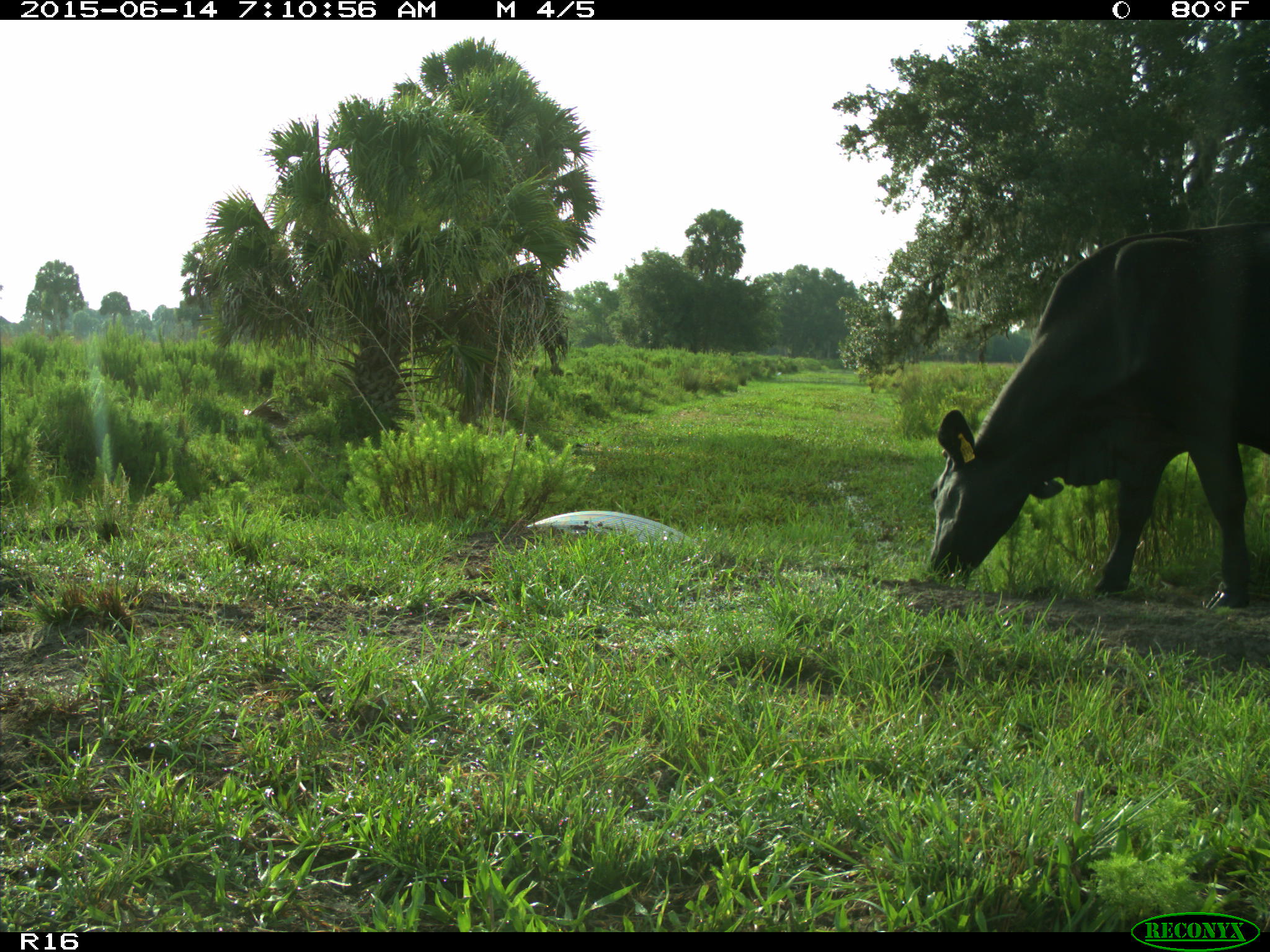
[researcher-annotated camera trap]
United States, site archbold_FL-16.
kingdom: Animalia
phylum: Chordata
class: Mammalia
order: Artiodactyla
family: Bovidae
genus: Bos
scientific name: Bos taurus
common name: domestic cow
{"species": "Bos taurus (domestic cow)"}